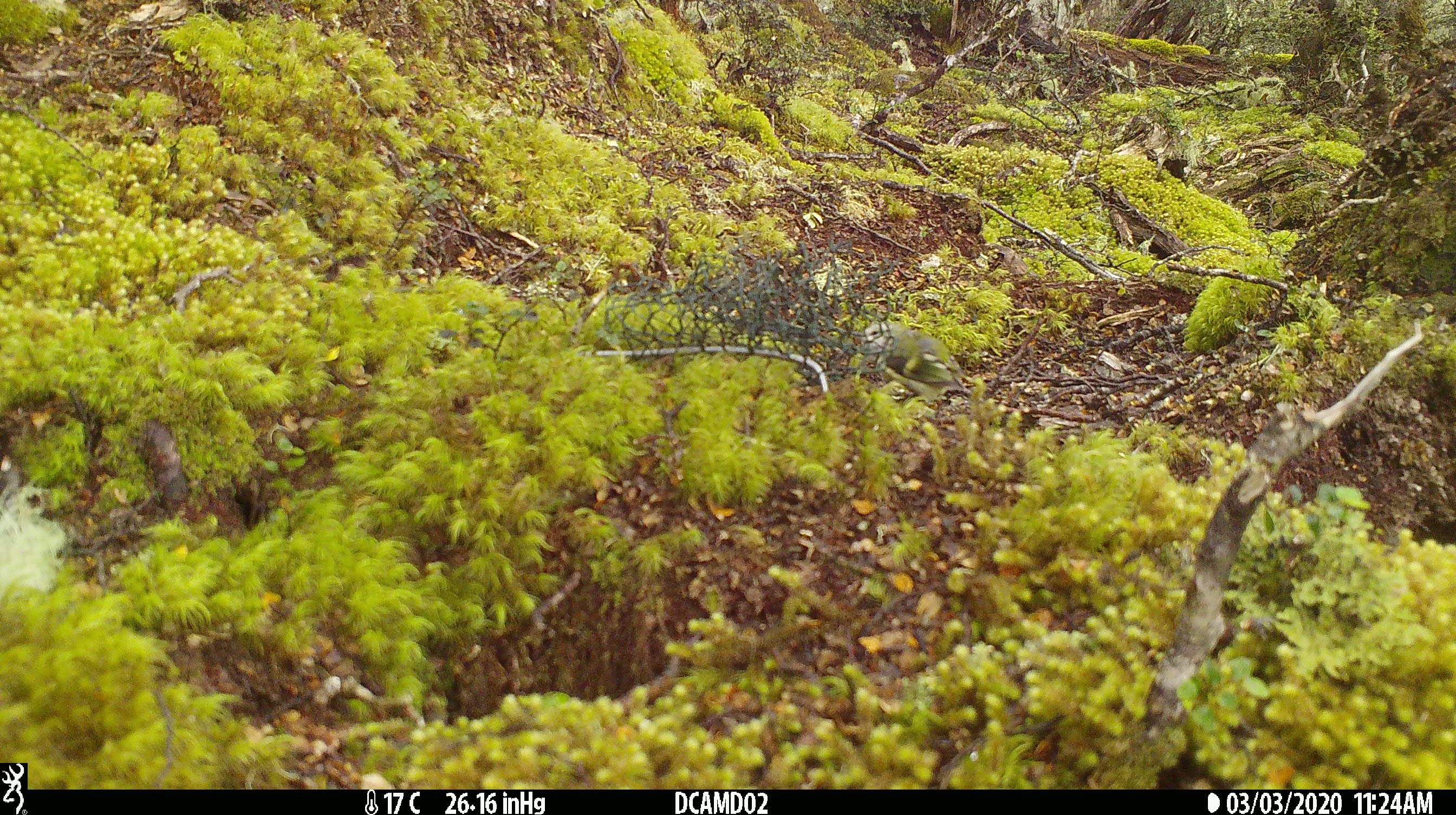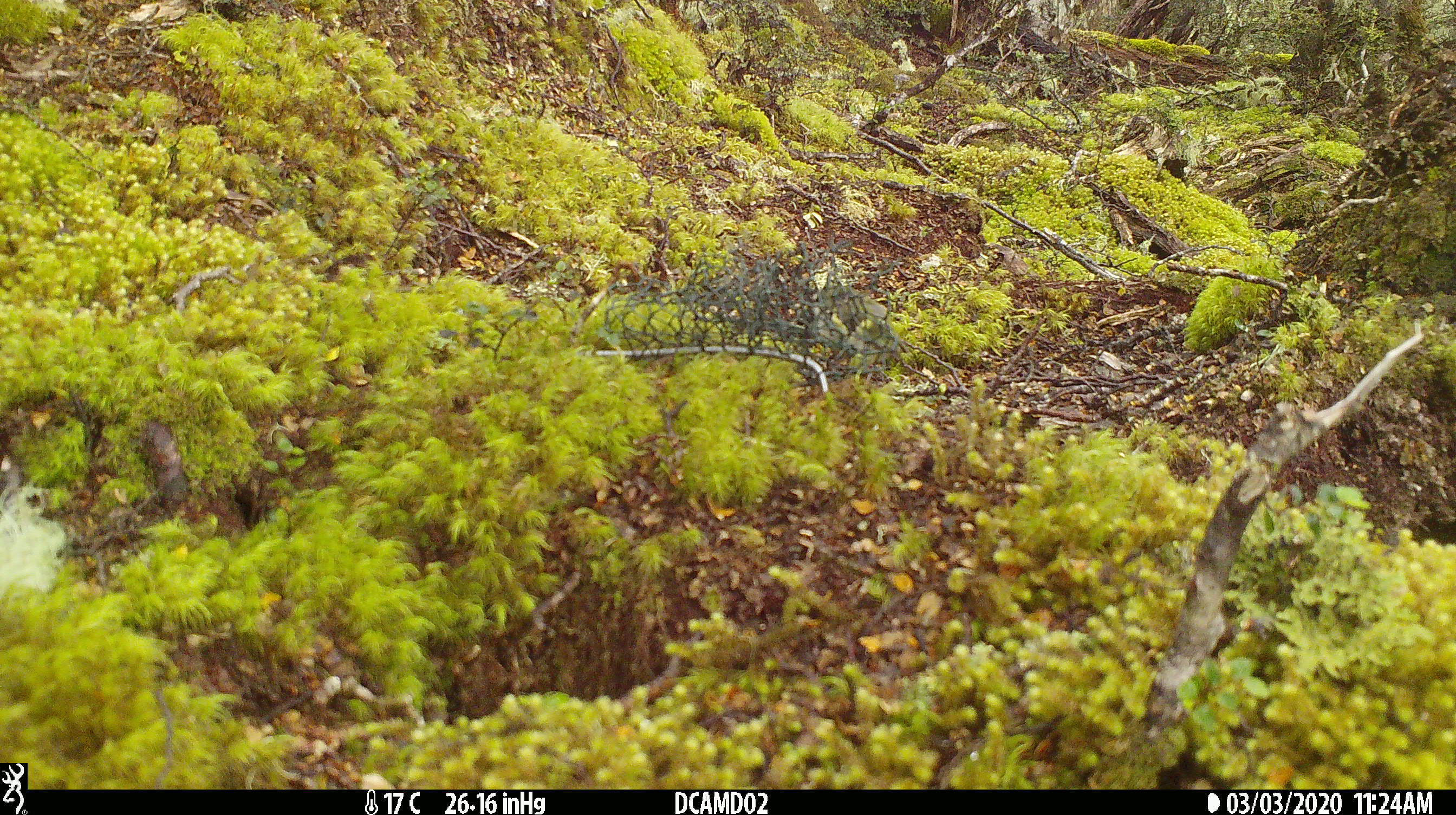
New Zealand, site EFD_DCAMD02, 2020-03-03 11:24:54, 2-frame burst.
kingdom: Animalia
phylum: Chordata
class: Aves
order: Passeriformes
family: Acanthisittidae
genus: Acanthisitta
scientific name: Acanthisitta chloris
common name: rifleman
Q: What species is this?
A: Rifleman (Acanthisitta chloris).